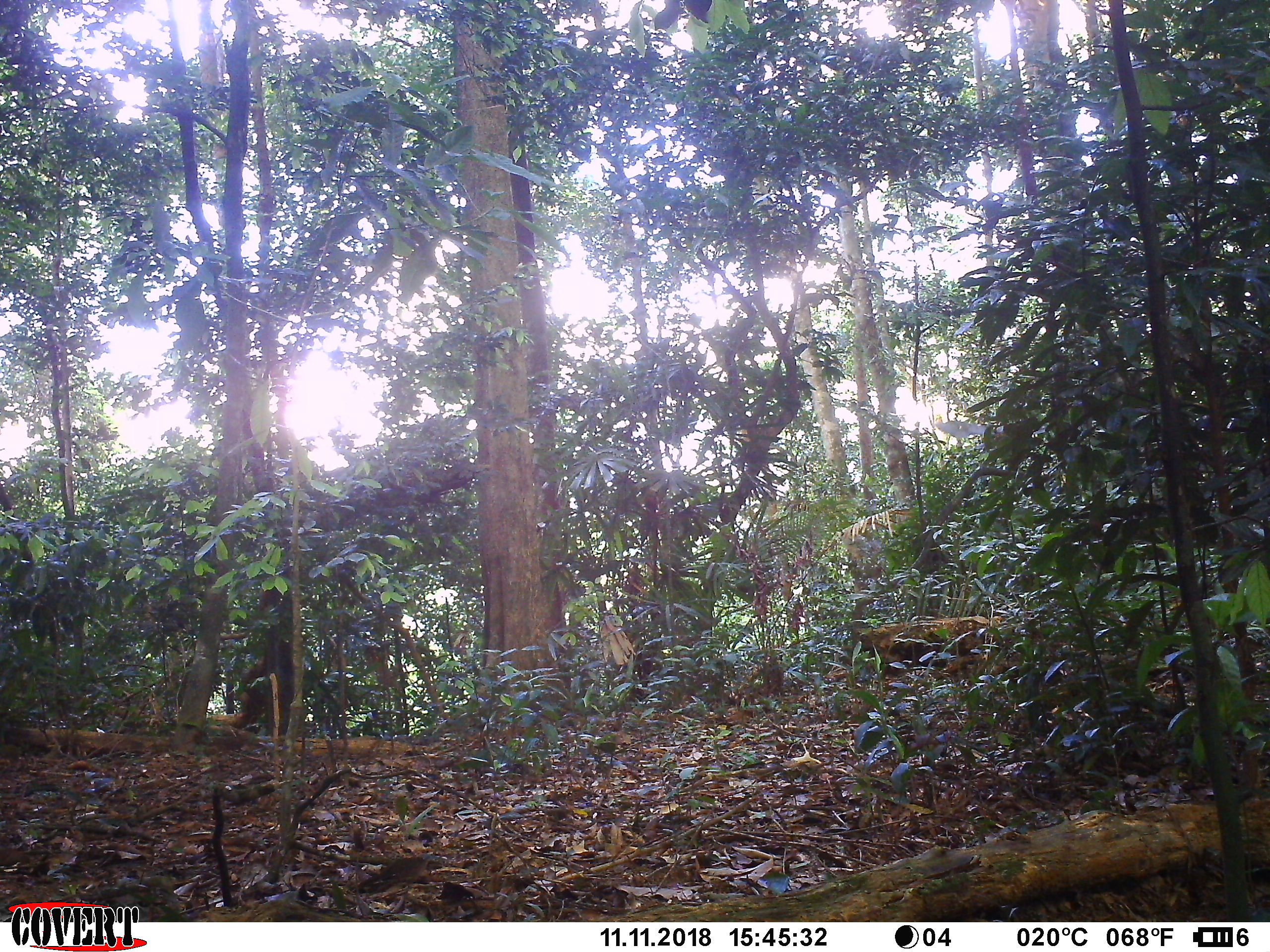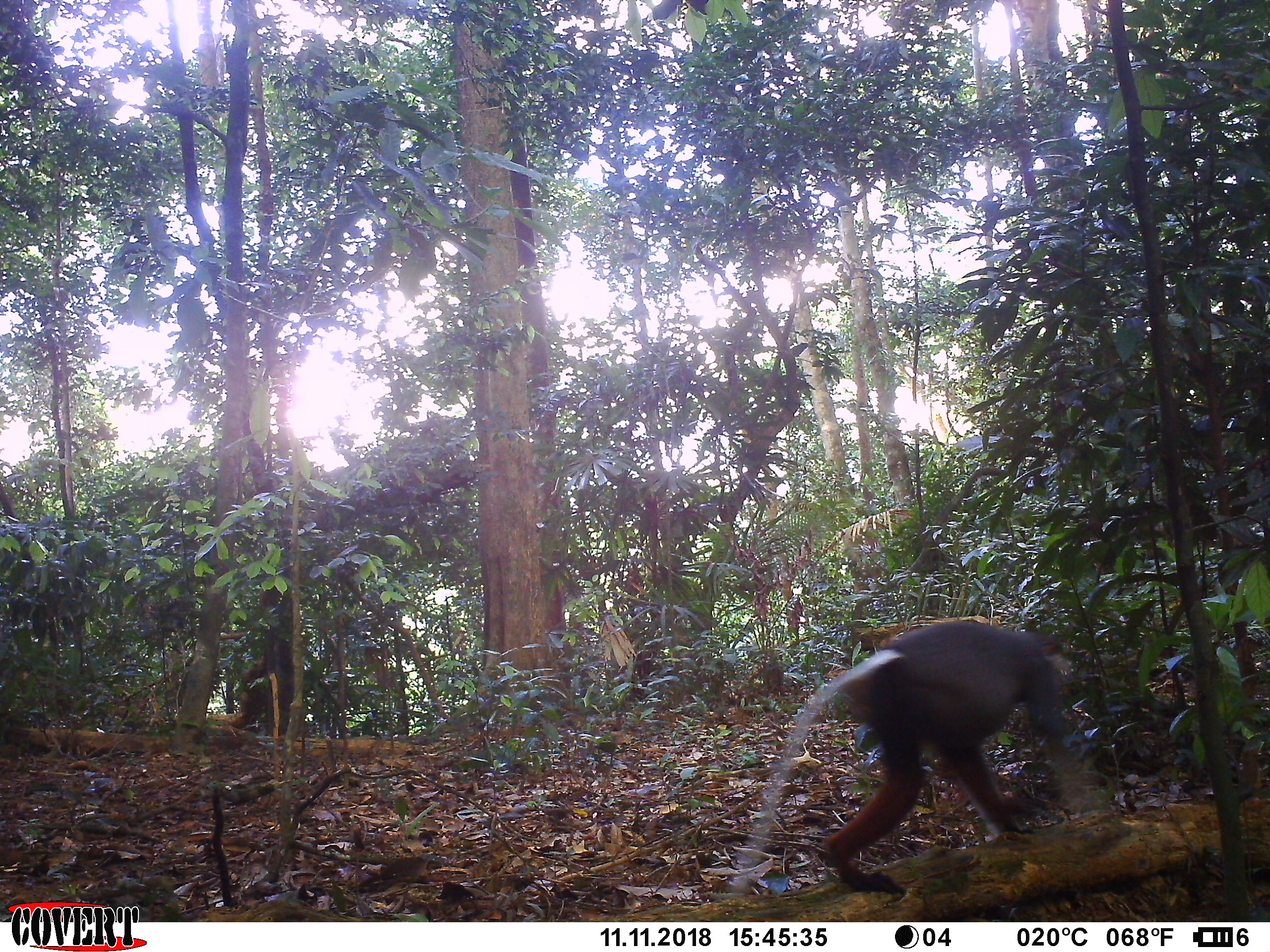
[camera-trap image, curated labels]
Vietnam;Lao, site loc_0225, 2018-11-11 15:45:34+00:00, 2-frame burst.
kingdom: Animalia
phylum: Chordata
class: Mammalia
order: Primates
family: Cercopithecidae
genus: Pygathrix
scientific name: Pygathrix nemaeus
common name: red-shanked douc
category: red shanked douc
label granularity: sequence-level